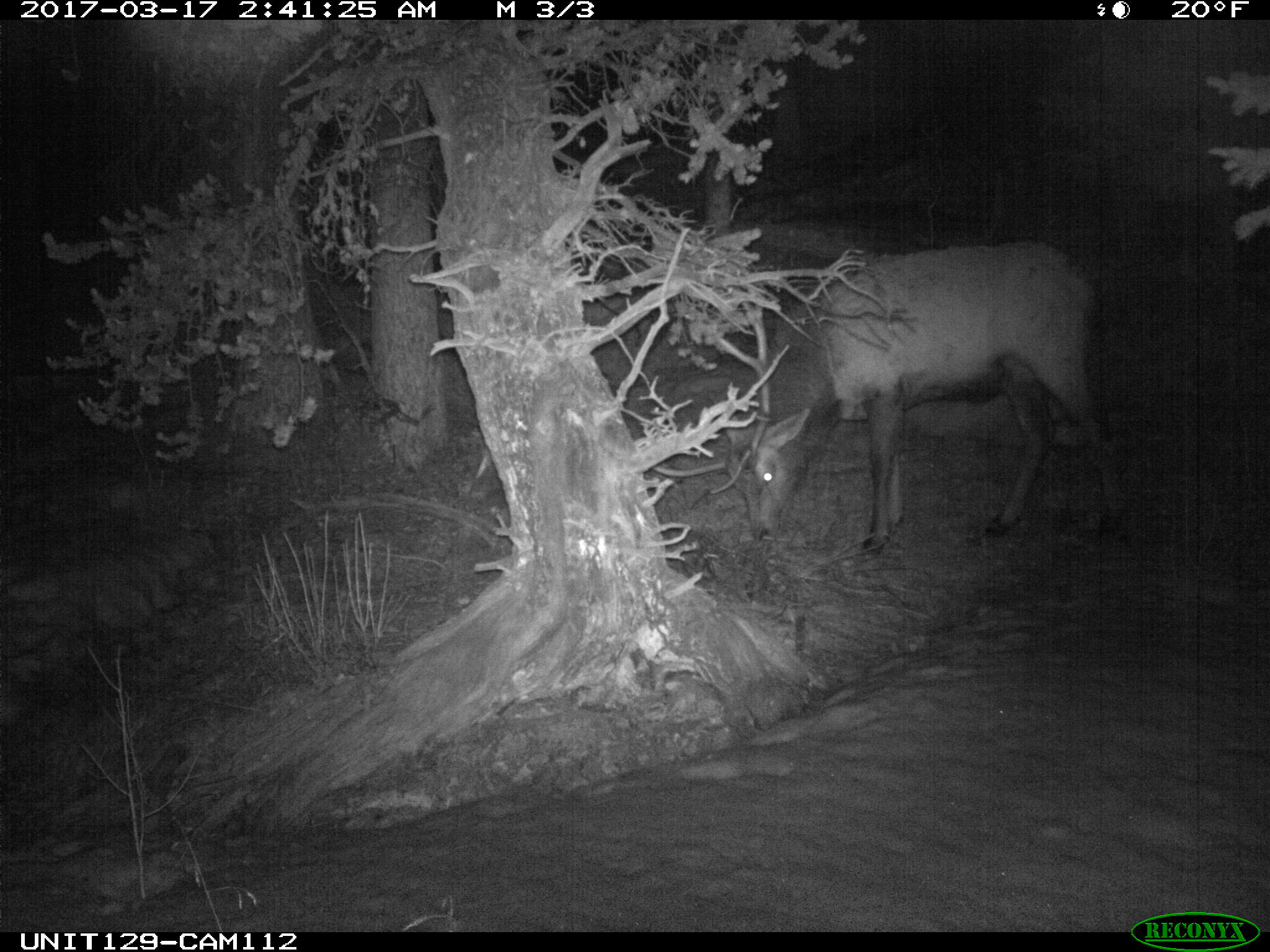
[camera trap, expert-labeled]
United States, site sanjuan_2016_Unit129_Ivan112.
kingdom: Animalia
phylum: Chordata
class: Mammalia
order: Artiodactyla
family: Cervidae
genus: Cervus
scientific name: Cervus elaphus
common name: red deer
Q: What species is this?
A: Cervus elaphus (red deer).